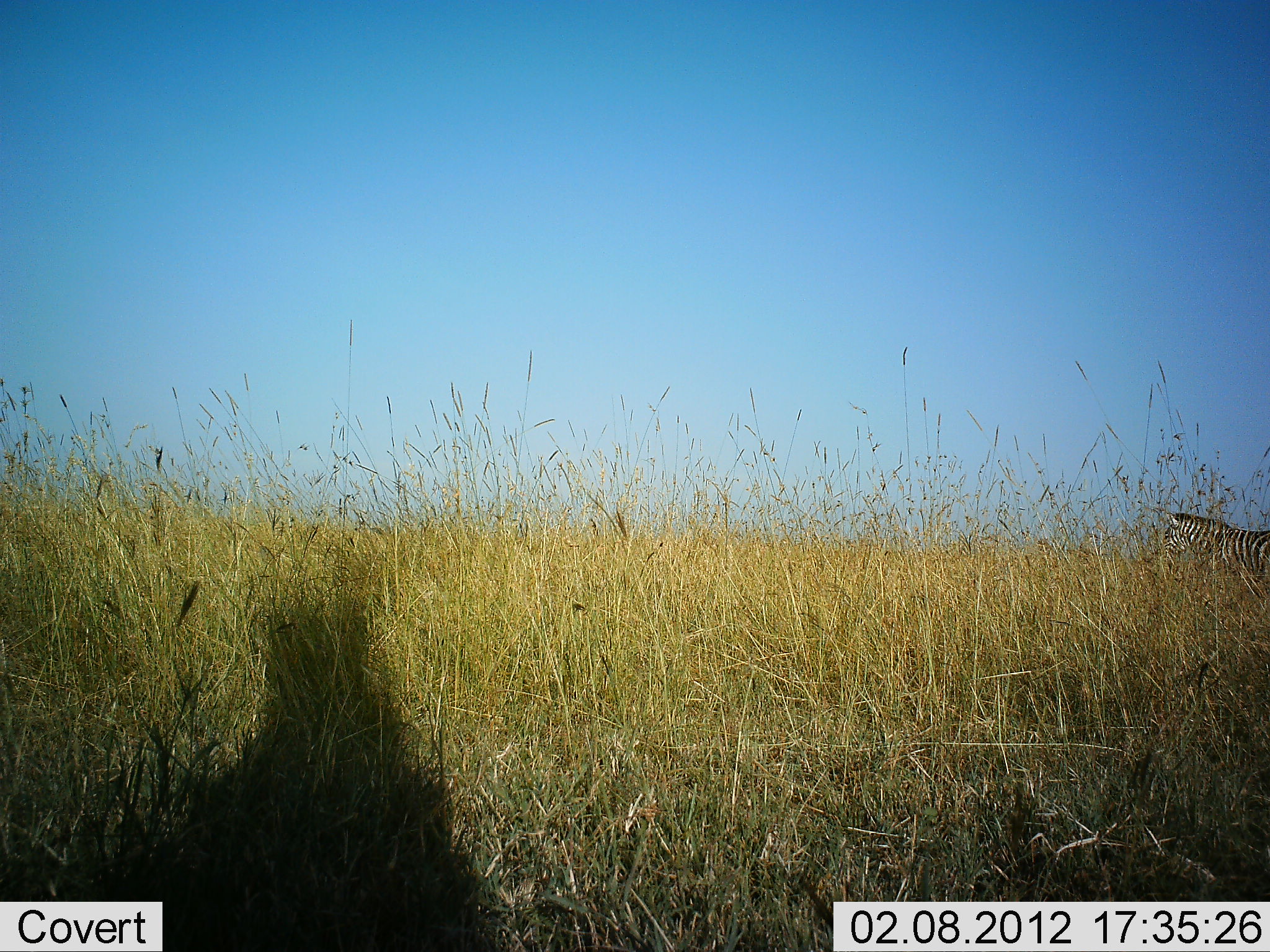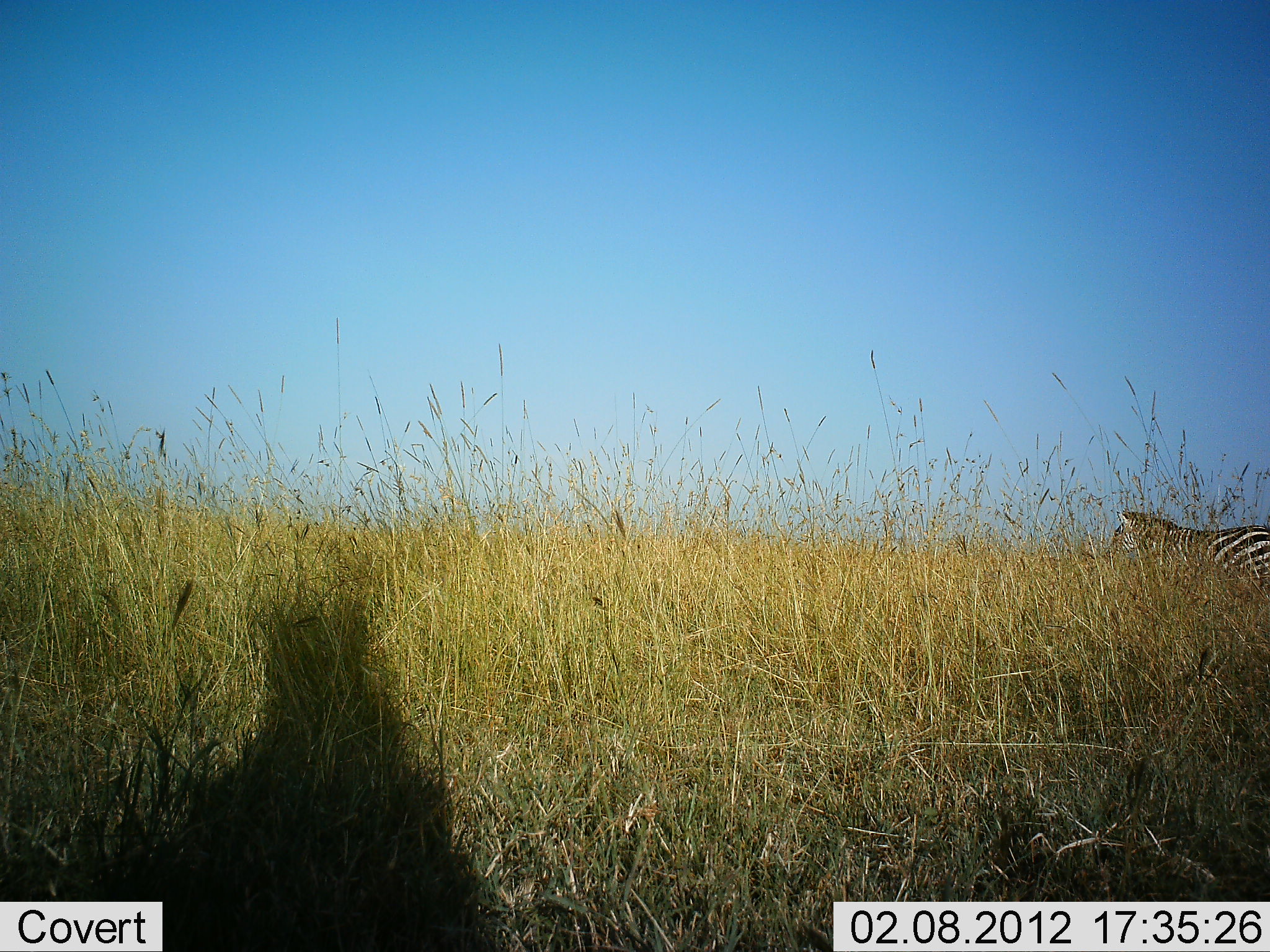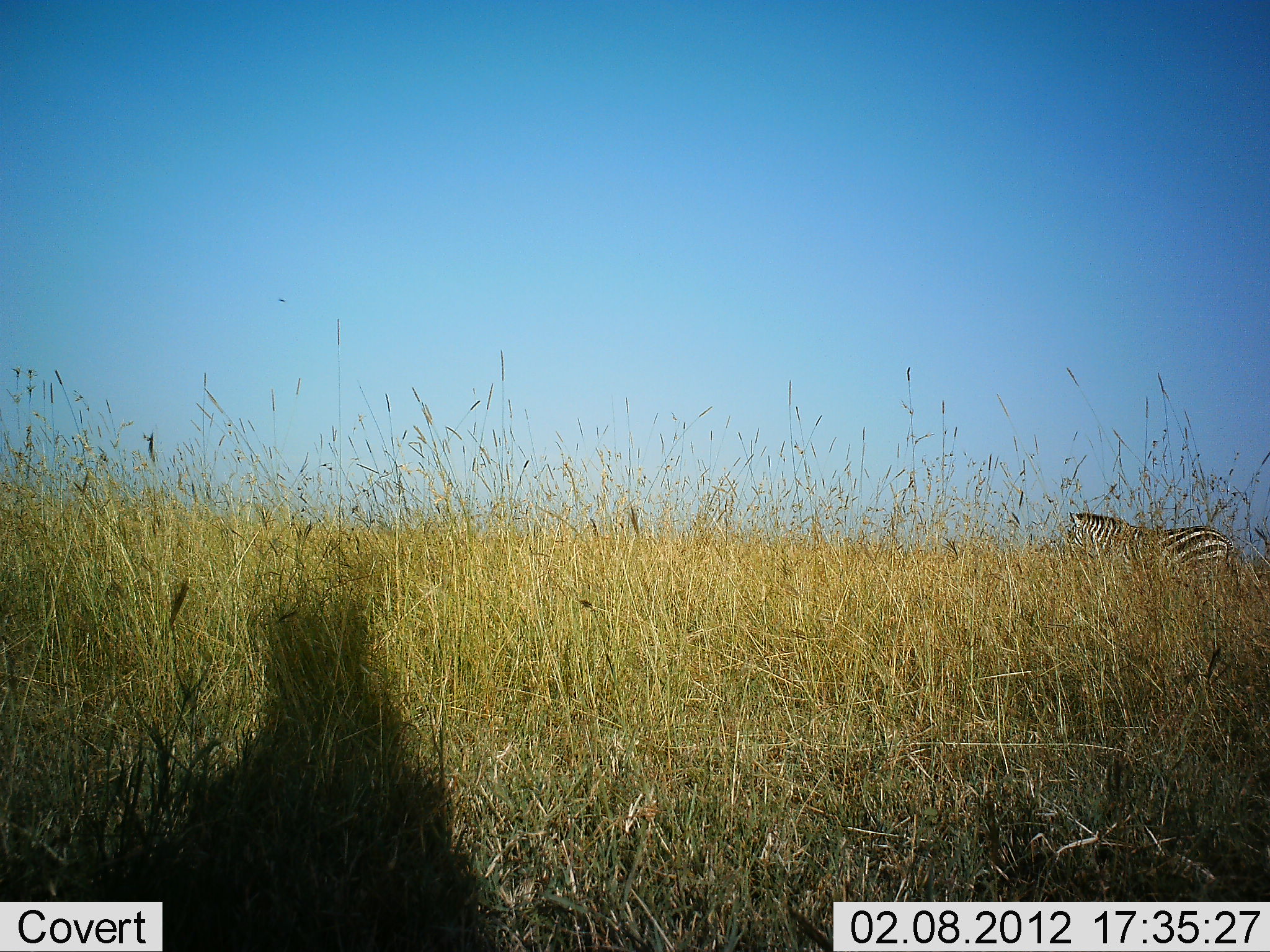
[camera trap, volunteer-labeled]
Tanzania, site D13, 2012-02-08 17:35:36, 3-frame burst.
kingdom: Animalia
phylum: Chordata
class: Mammalia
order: Perissodactyla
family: Equidae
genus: Equus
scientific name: Equus quagga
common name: plains zebra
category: zebra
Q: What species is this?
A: Zebra (plains zebra) (Equus quagga).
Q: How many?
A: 1.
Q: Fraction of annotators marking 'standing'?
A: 8%.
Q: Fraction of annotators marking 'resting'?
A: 0%.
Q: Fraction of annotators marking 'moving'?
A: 100%.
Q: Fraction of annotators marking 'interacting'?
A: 0%.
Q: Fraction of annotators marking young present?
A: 0%.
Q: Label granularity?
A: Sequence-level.